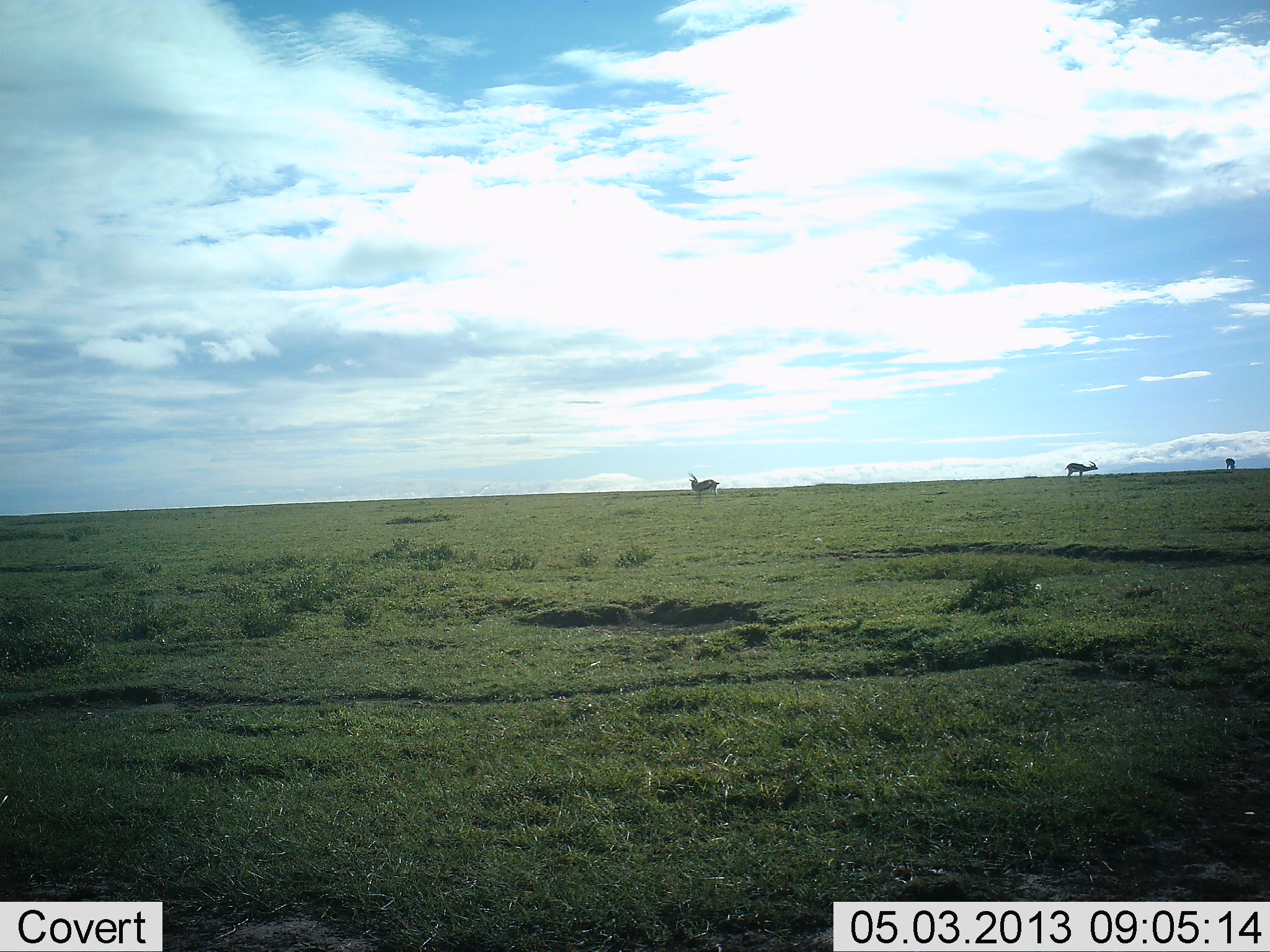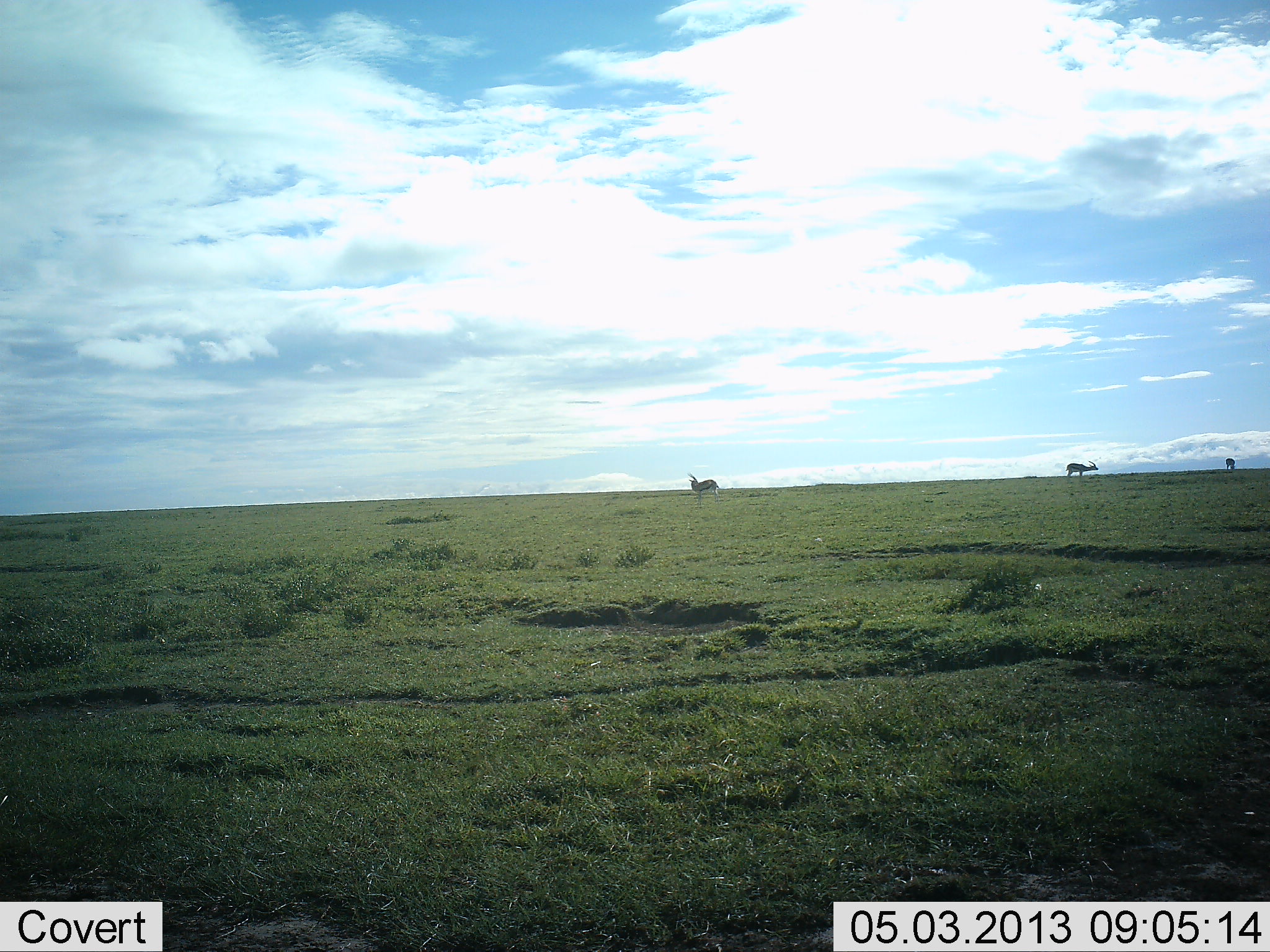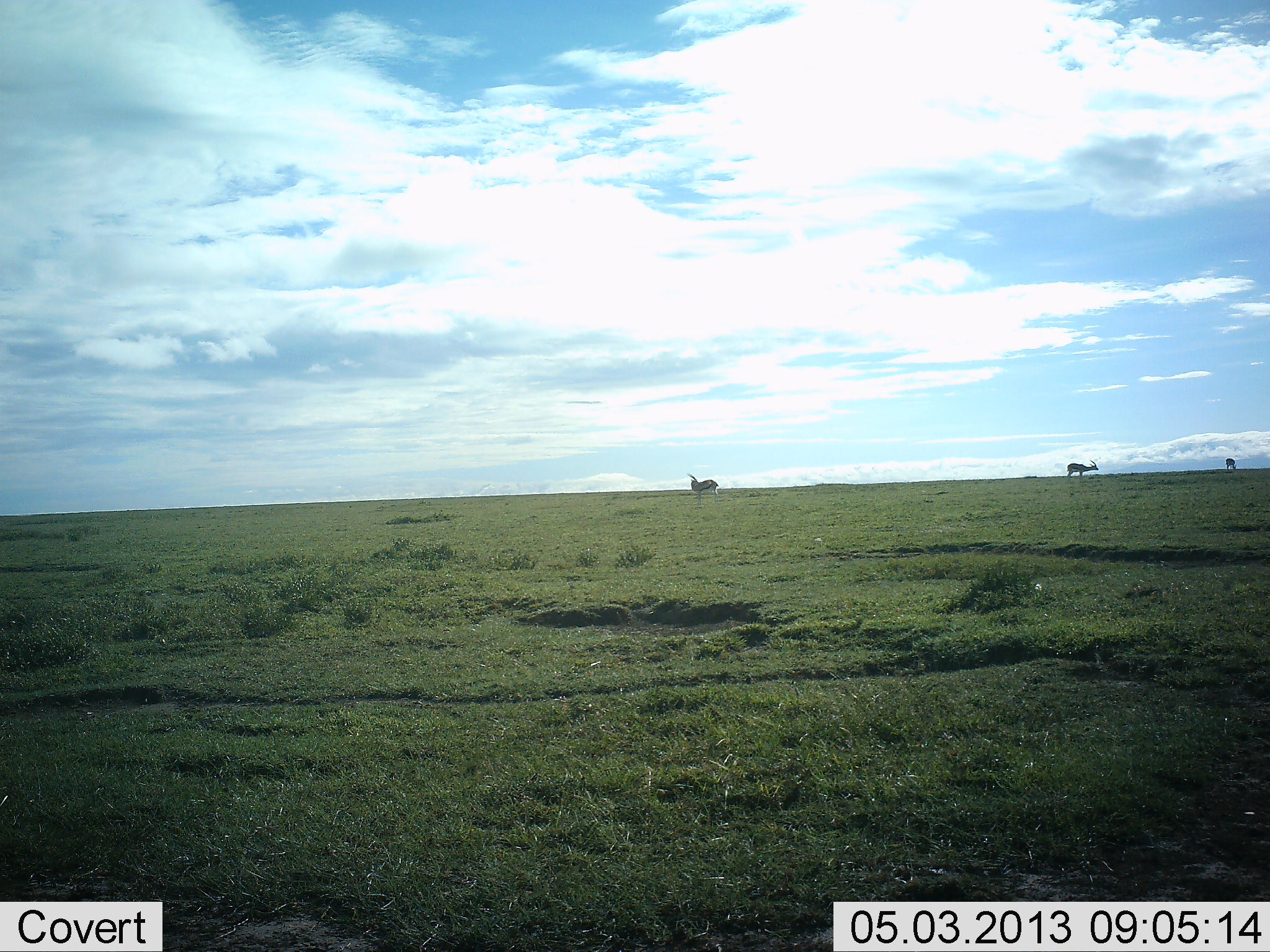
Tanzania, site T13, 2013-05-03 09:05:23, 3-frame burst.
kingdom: Animalia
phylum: Chordata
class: Mammalia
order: Artiodactyla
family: Bovidae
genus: Eudorcas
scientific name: Eudorcas thomsonii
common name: thomson's gazelle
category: gazellethomsons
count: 3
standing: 94%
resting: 0%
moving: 0%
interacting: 0%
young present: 0%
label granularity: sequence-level